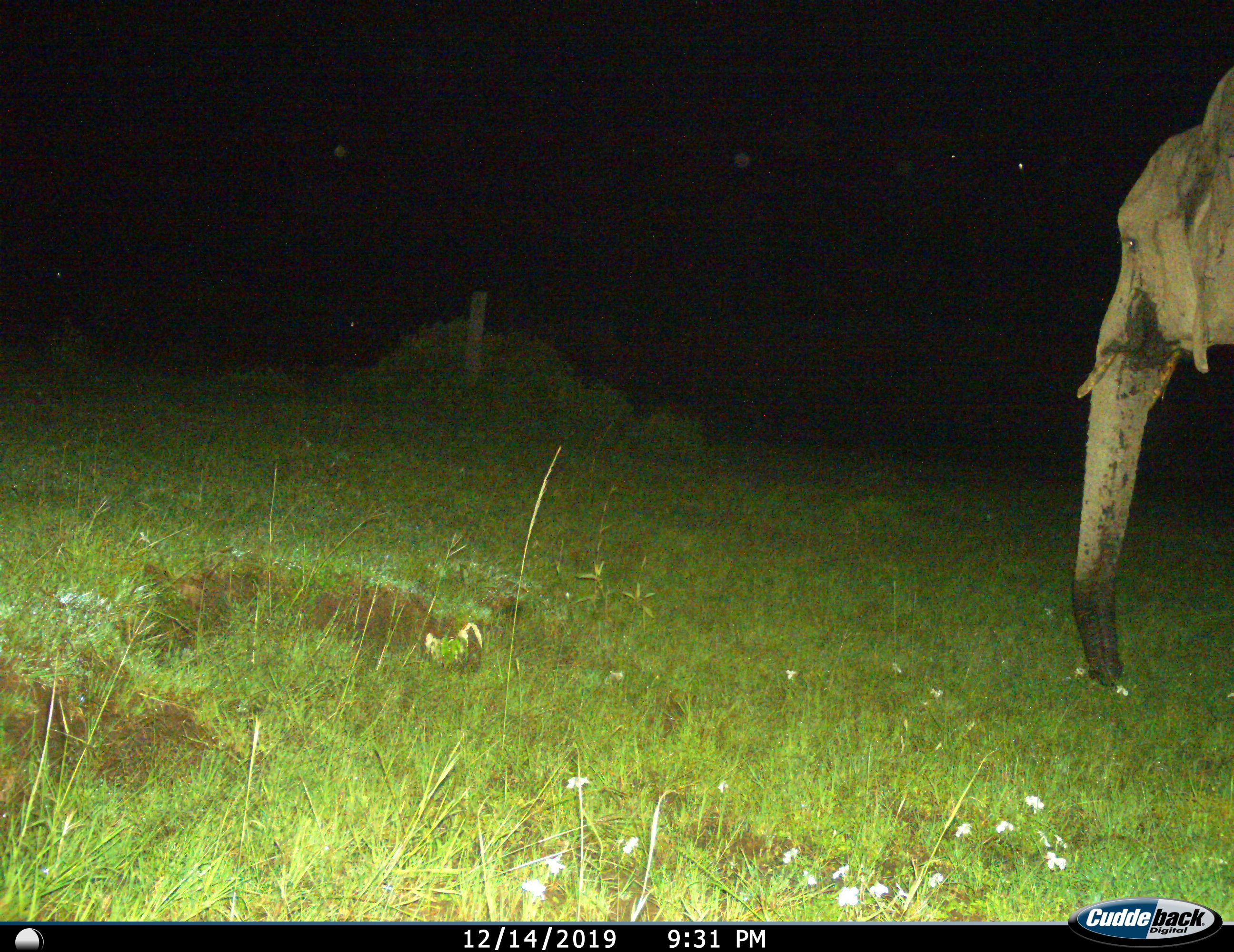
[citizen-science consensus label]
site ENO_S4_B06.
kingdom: Animalia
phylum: Chordata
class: Mammalia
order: Proboscidea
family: Elephantidae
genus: Loxodonta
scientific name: Loxodonta africana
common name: african bush elephant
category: elephant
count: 1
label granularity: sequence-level